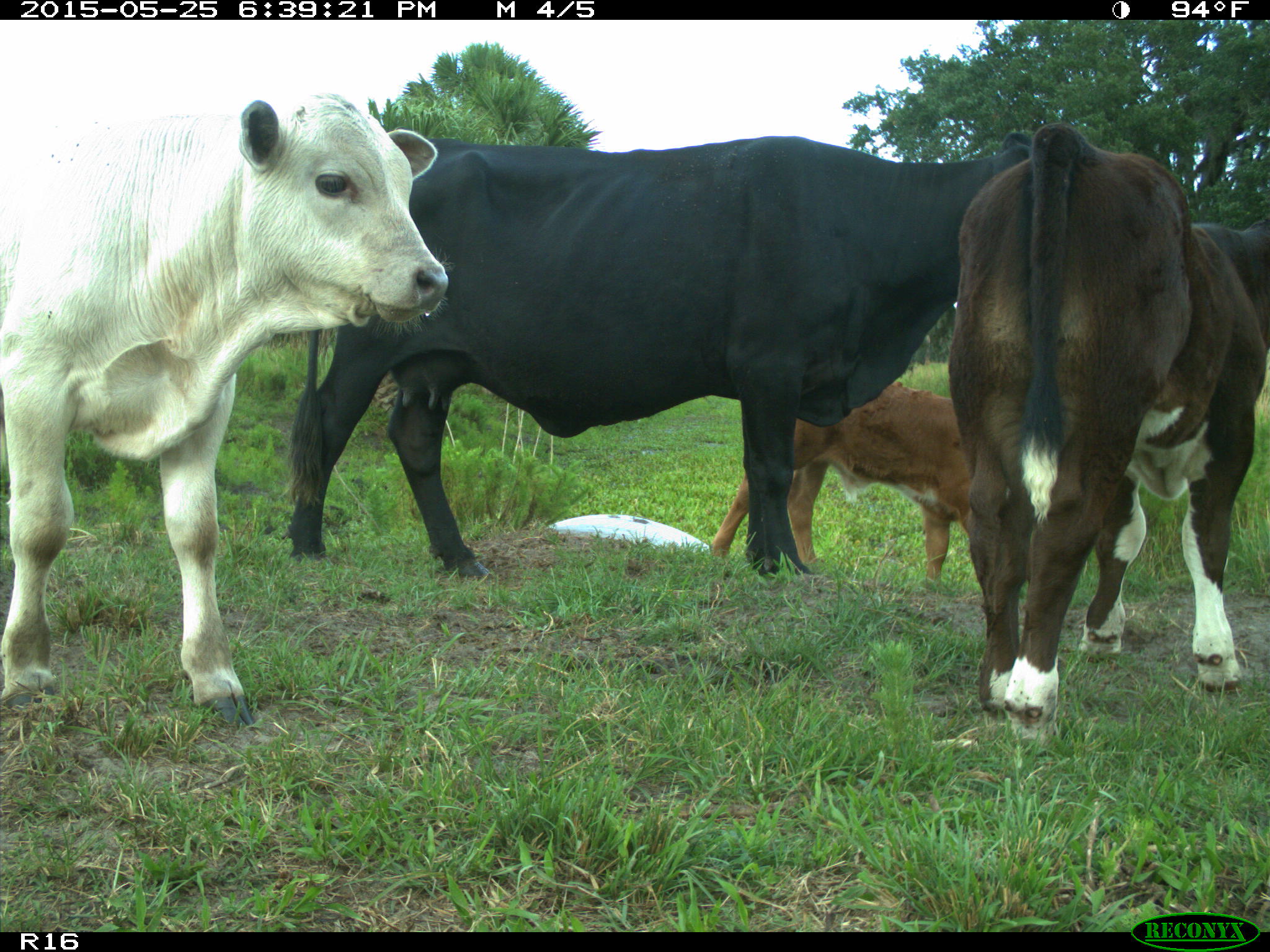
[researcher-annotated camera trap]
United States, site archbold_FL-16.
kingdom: Animalia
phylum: Chordata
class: Mammalia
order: Artiodactyla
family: Bovidae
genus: Bos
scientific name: Bos taurus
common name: domestic cow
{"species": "Bos taurus (domestic cow)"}